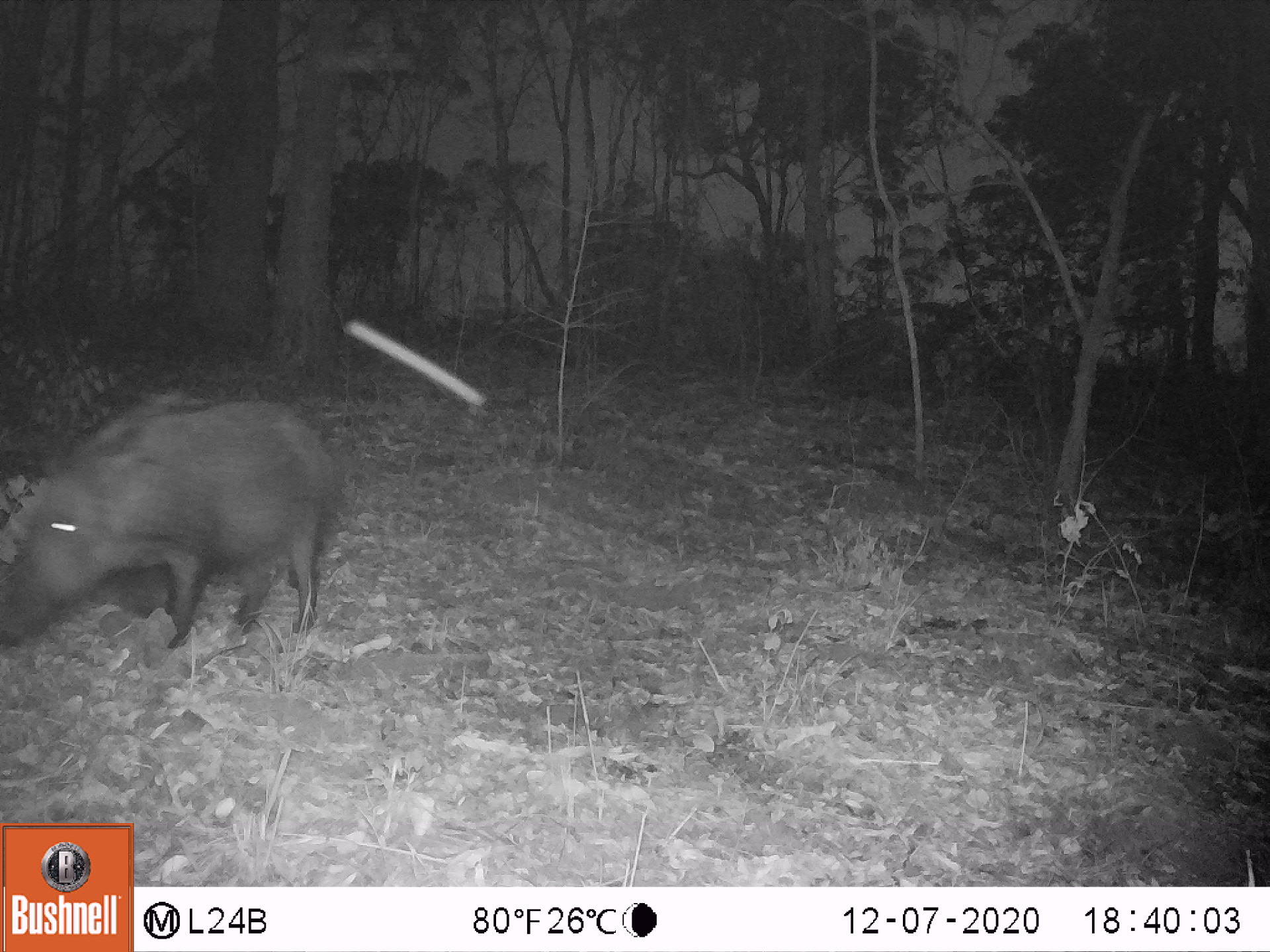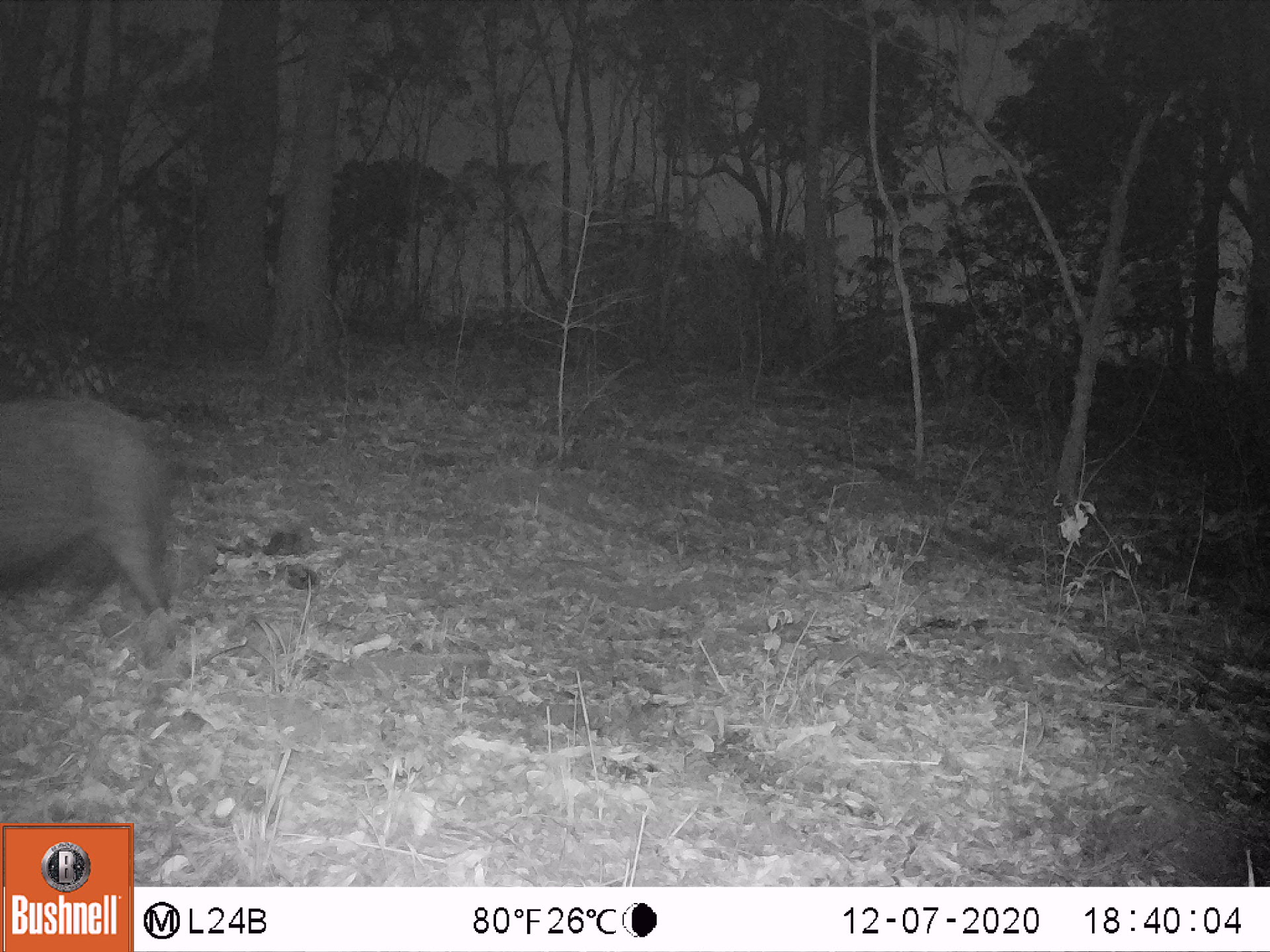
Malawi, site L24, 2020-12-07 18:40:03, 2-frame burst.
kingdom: Animalia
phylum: Chordata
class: Mammalia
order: Artiodactyla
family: Suidae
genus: Potamochoerus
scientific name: Potamochoerus larvatus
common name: bushpig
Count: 1.